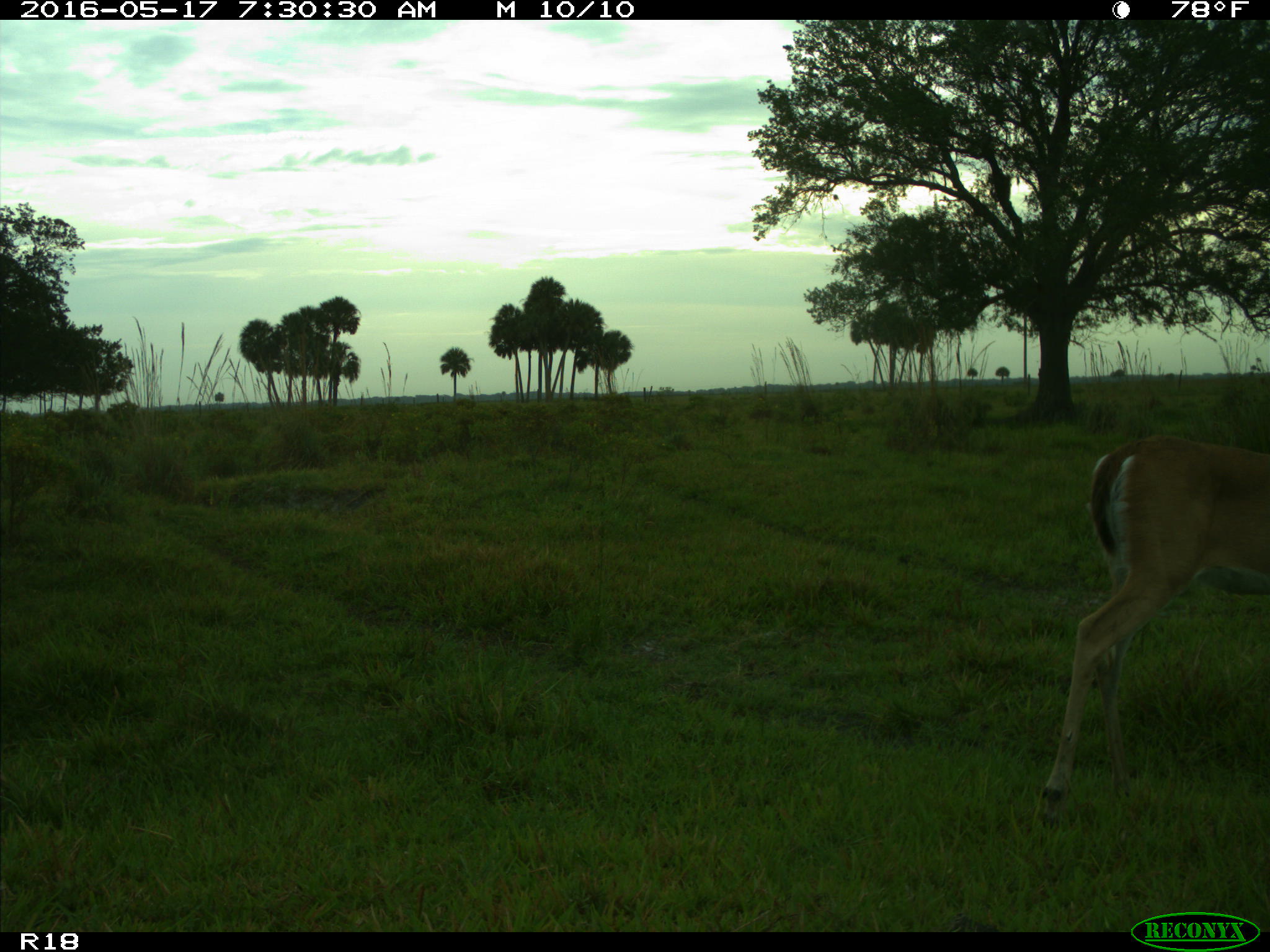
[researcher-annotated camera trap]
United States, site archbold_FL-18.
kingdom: Animalia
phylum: Chordata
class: Mammalia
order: Artiodactyla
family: Cervidae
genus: Odocoileus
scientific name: Odocoileus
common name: deer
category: unidentified deer